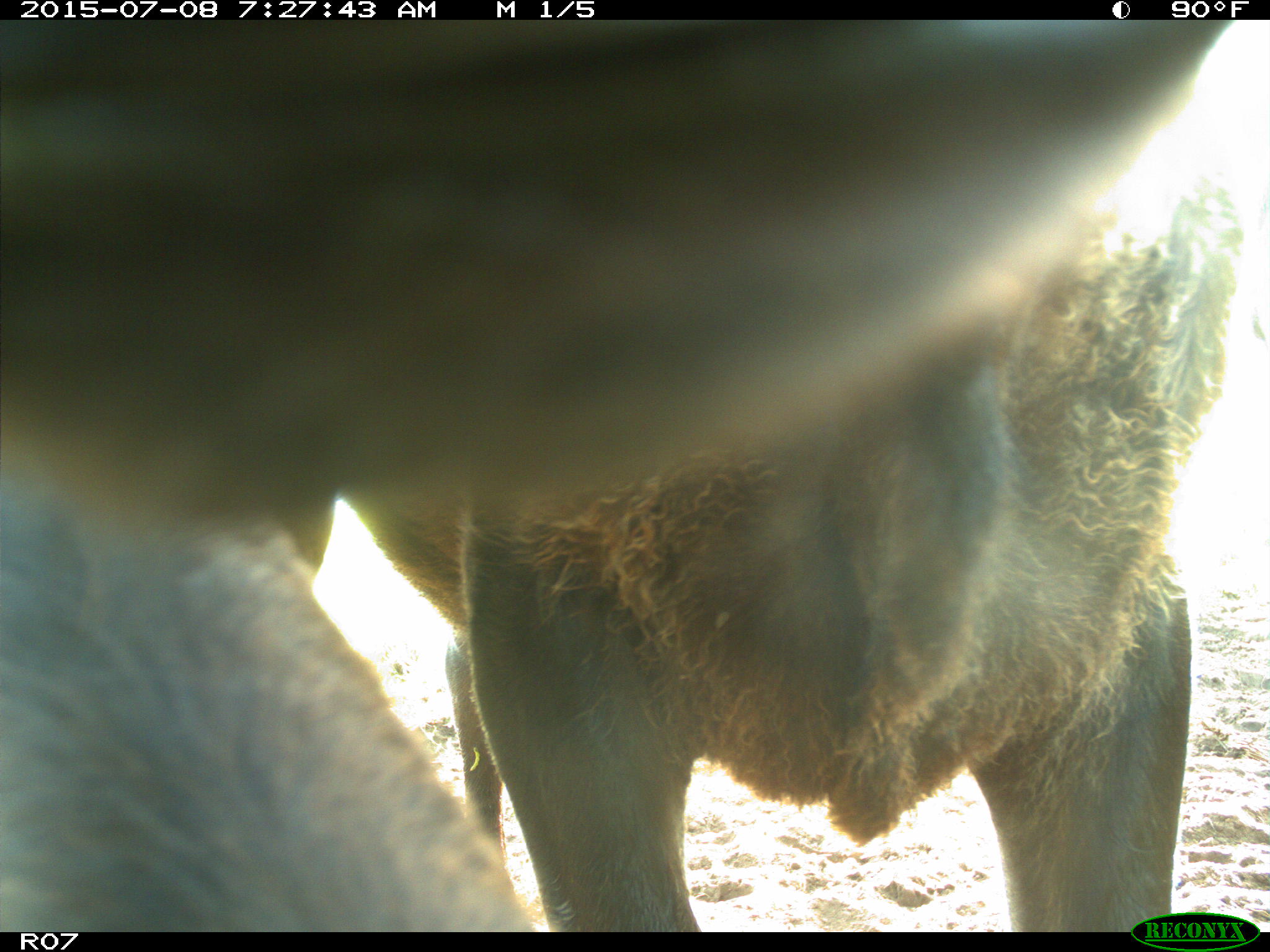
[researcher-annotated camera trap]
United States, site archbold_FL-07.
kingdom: Animalia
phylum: Chordata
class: Mammalia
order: Artiodactyla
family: Bovidae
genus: Bos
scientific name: Bos taurus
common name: domestic cow